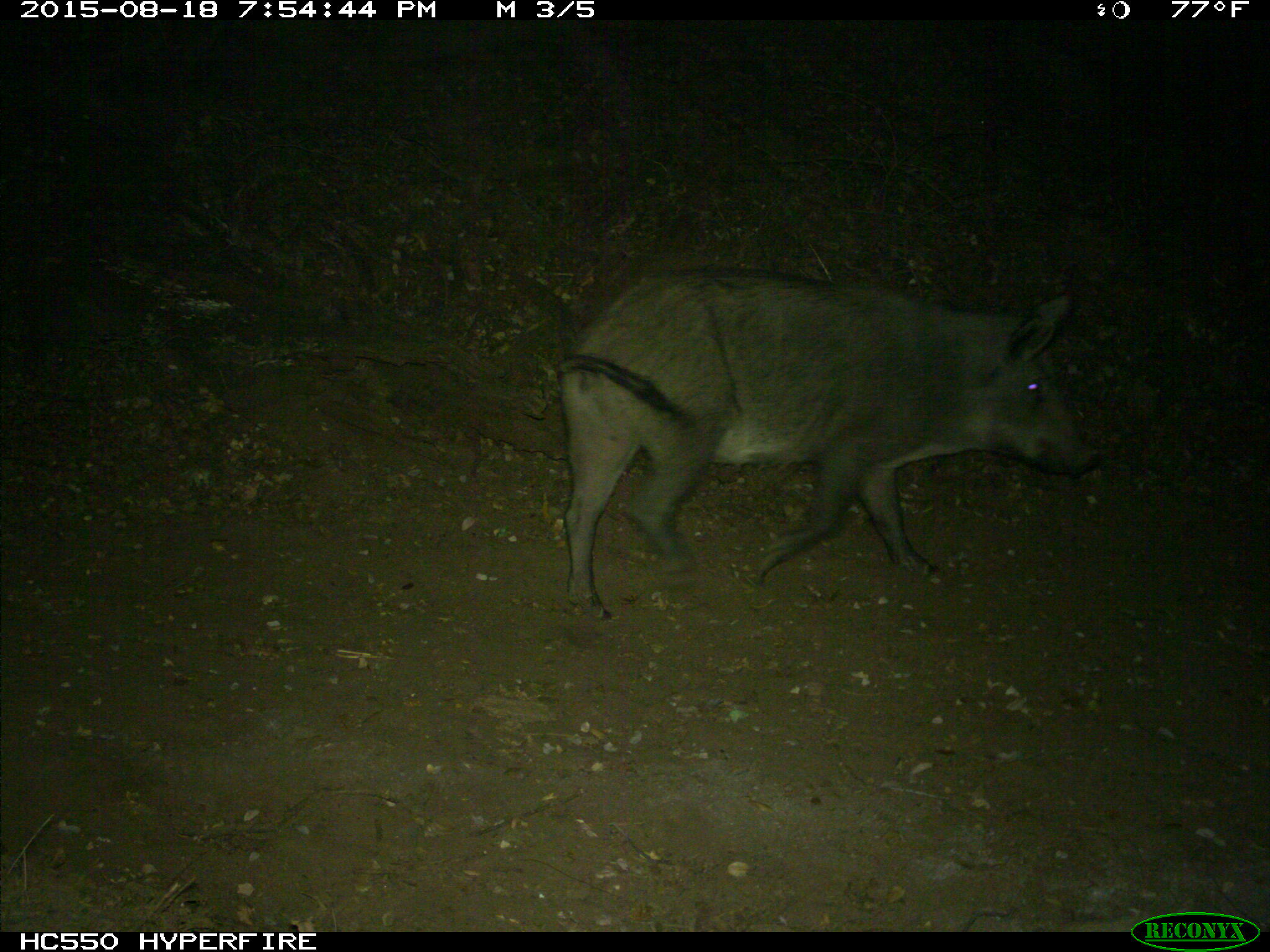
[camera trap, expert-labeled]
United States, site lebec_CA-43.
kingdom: Animalia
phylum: Chordata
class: Mammalia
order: Artiodactyla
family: Suidae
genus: Sus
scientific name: Sus scrofa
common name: wild boar